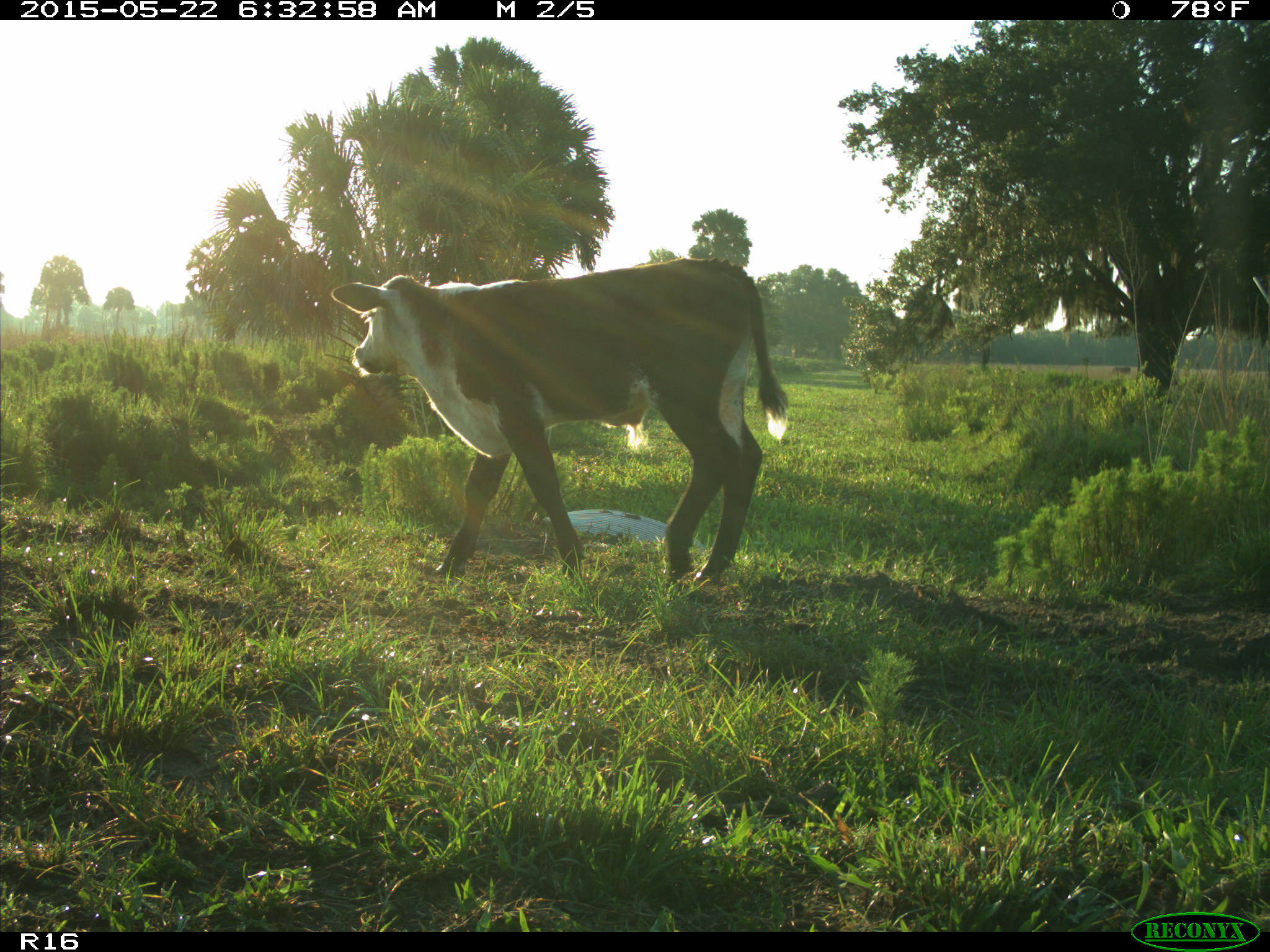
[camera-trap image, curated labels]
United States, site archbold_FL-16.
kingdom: Animalia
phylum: Chordata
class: Mammalia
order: Artiodactyla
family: Bovidae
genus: Bos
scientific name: Bos taurus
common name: domestic cow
Bos taurus (domestic cow).